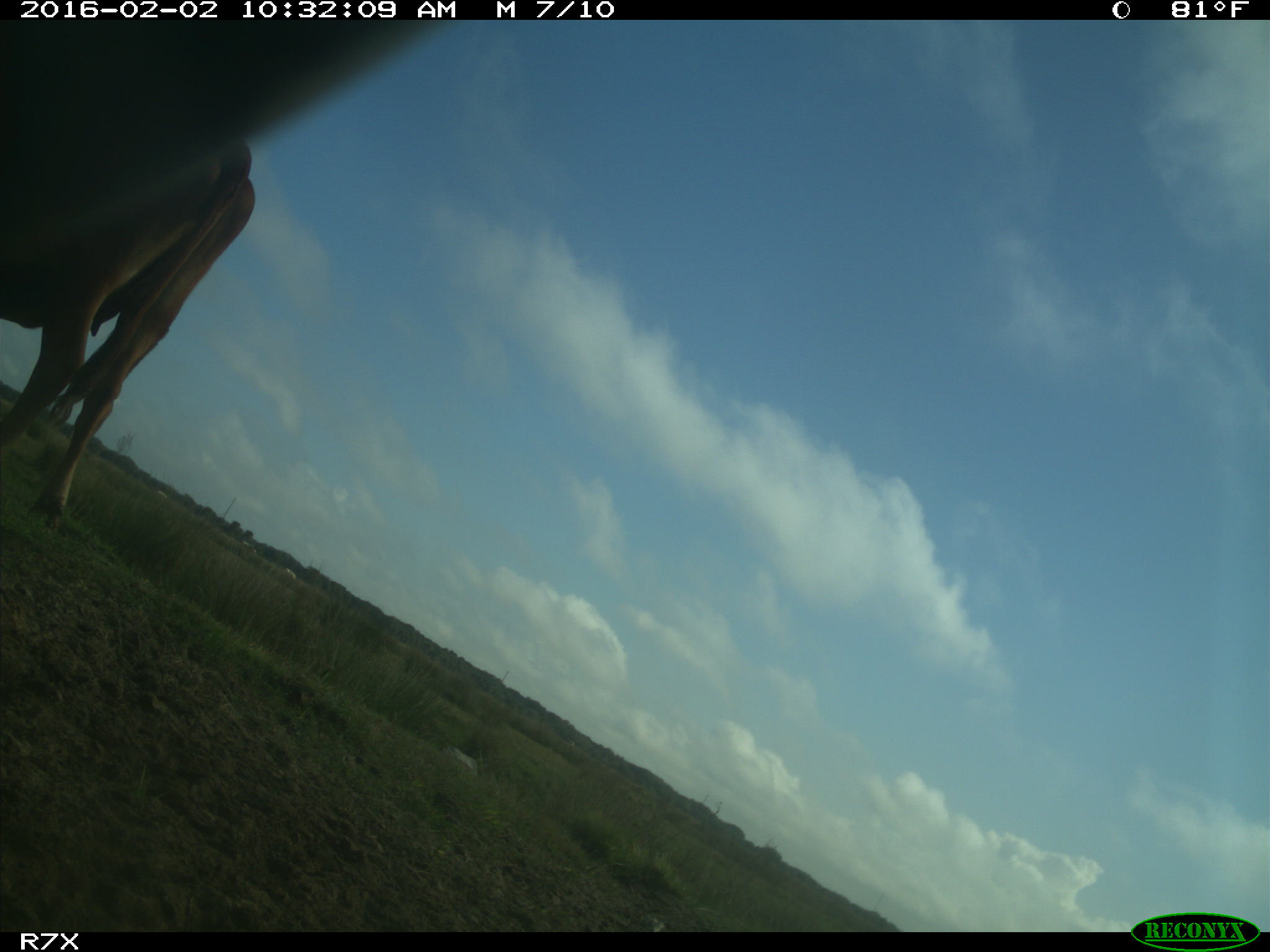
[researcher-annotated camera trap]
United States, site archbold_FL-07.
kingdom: Animalia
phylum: Chordata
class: Mammalia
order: Artiodactyla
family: Bovidae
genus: Bos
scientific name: Bos taurus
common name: domestic cow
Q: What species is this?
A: Bos taurus (domestic cow).